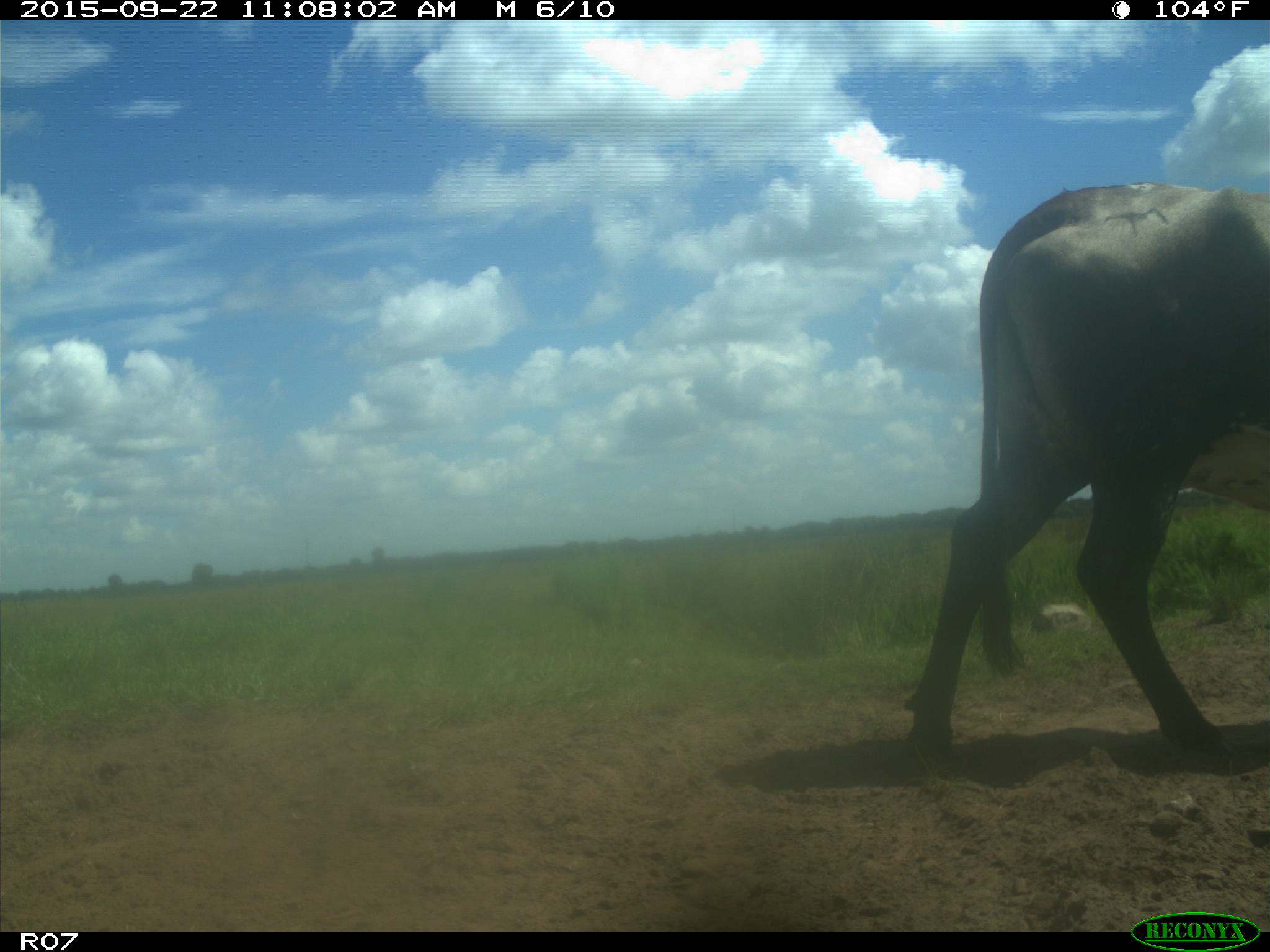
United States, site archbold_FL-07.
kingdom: Animalia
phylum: Chordata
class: Mammalia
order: Artiodactyla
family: Bovidae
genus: Bos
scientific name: Bos taurus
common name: domestic cow